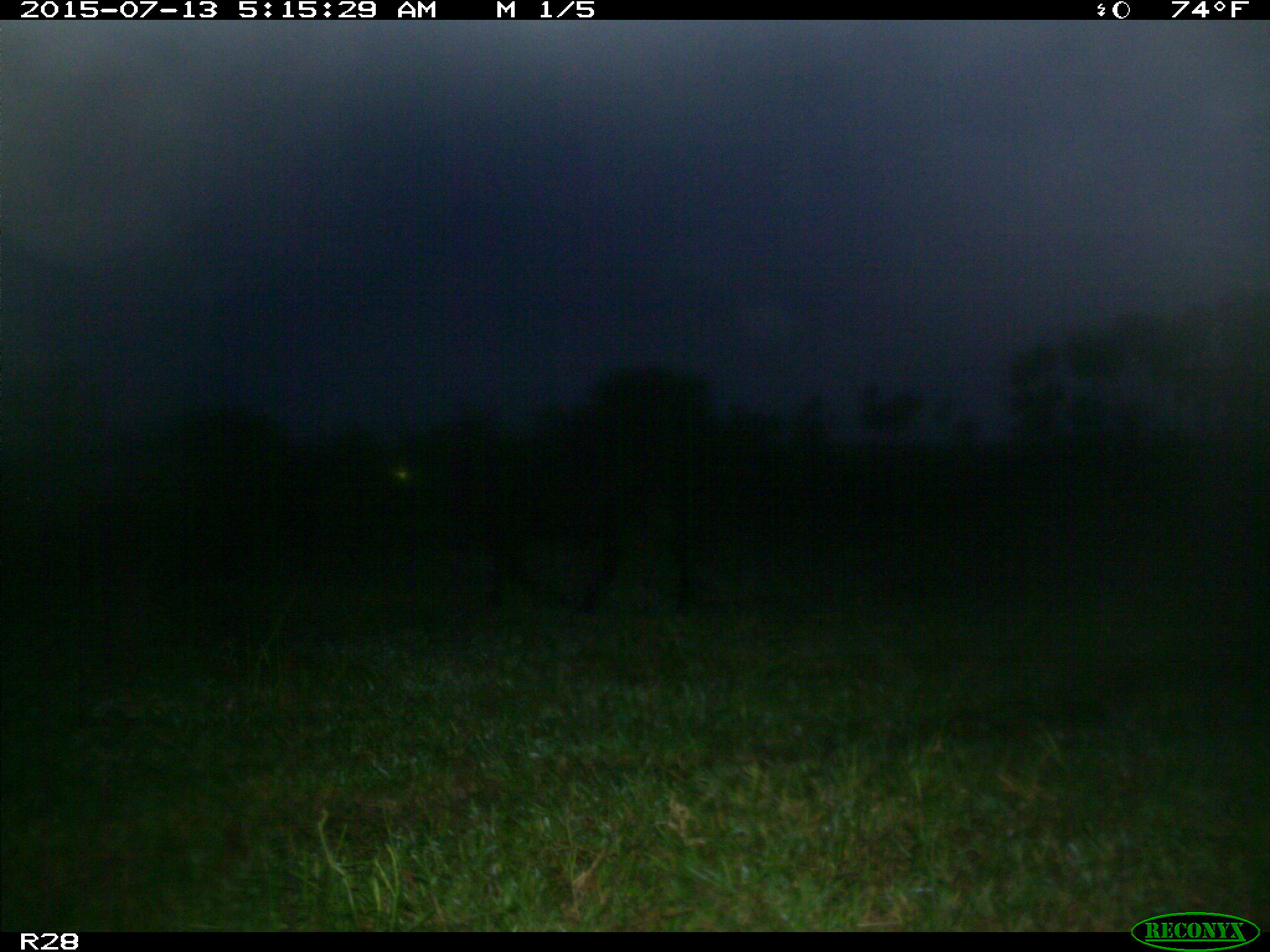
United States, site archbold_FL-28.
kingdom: Animalia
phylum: Chordata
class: Mammalia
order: Artiodactyla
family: Bovidae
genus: Bos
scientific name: Bos taurus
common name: domestic cow